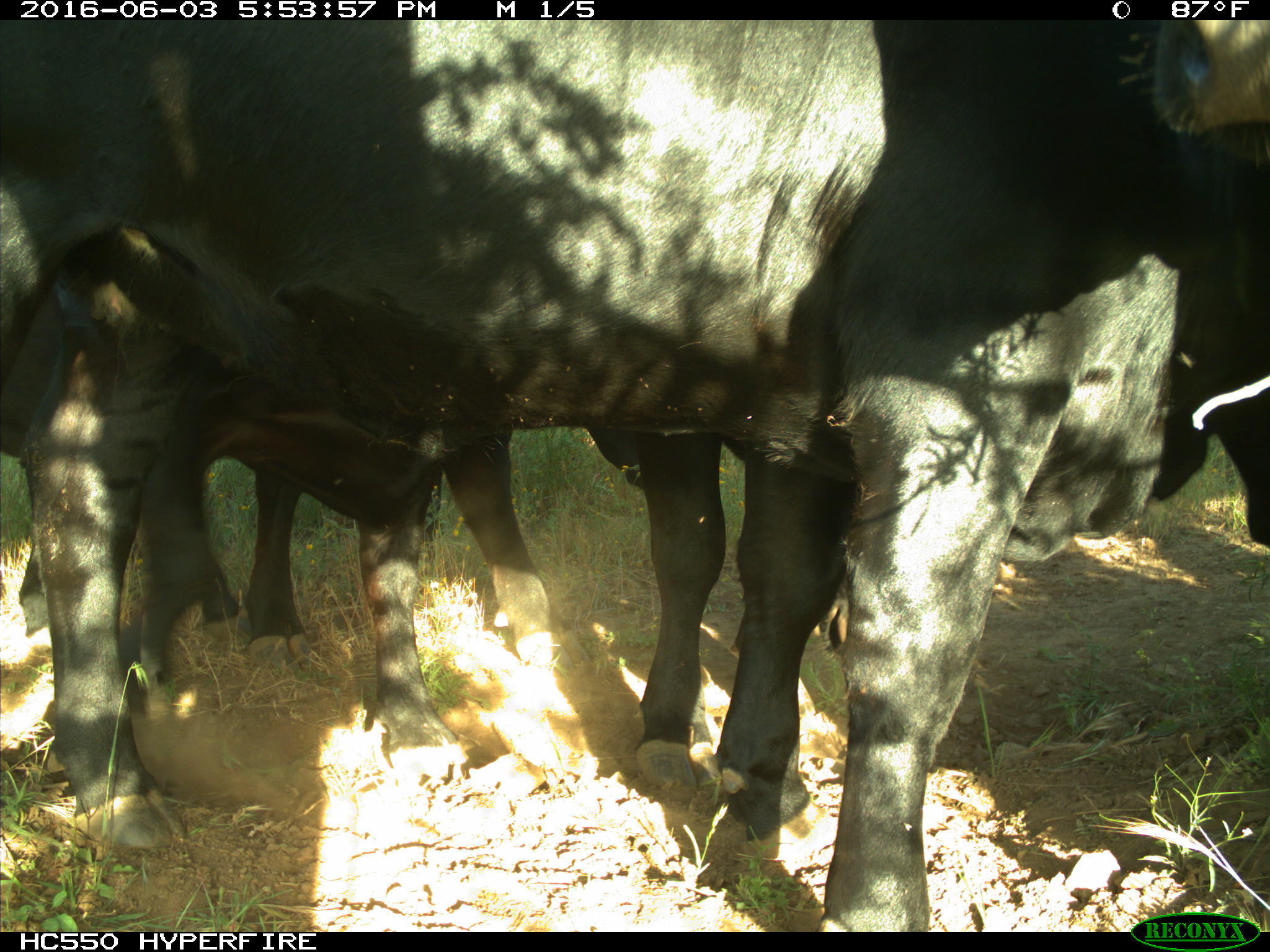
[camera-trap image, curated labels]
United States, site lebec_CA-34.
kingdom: Animalia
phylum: Chordata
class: Mammalia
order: Artiodactyla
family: Bovidae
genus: Bos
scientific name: Bos taurus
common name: domestic cow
Bos taurus (domestic cow).